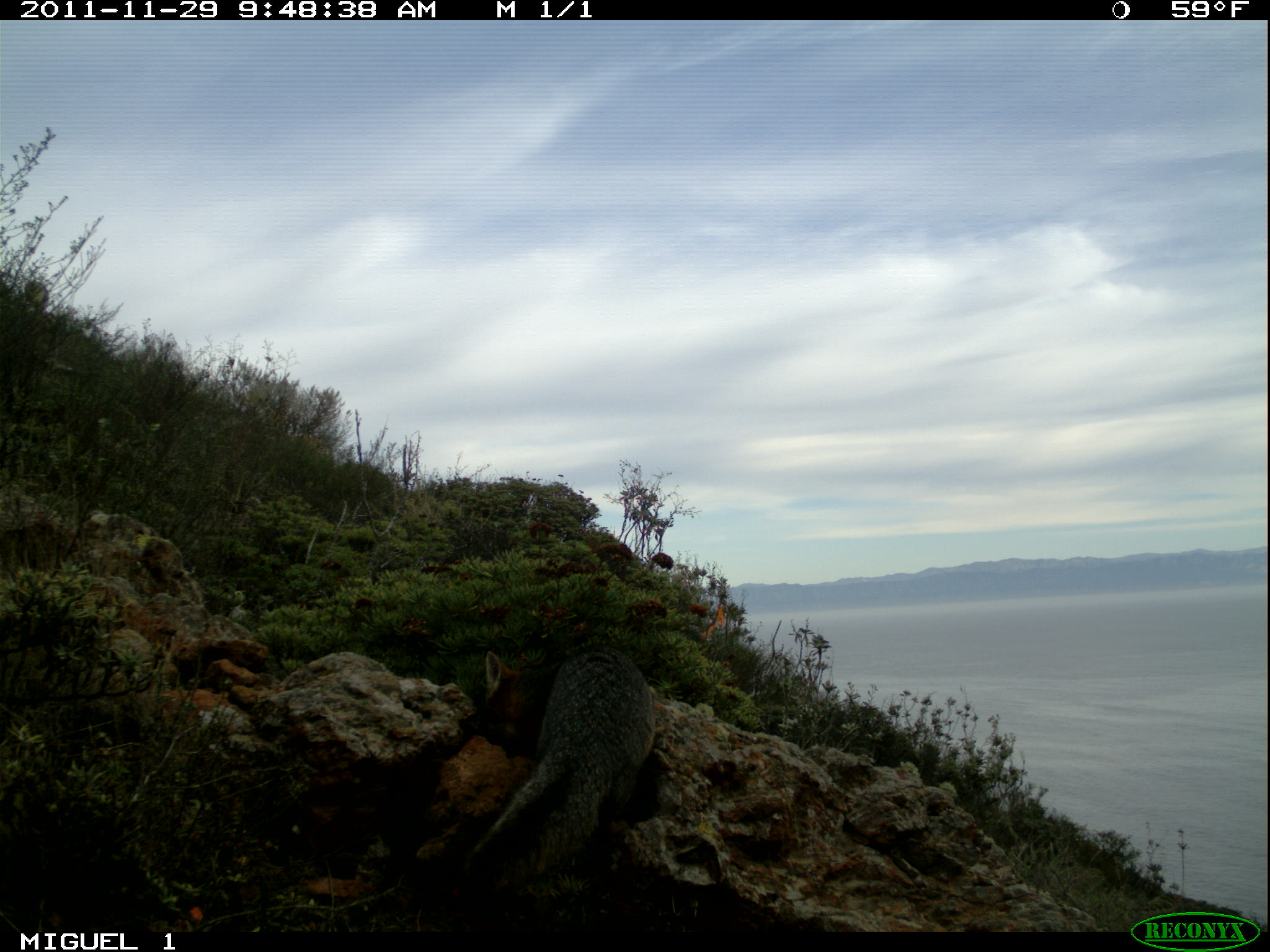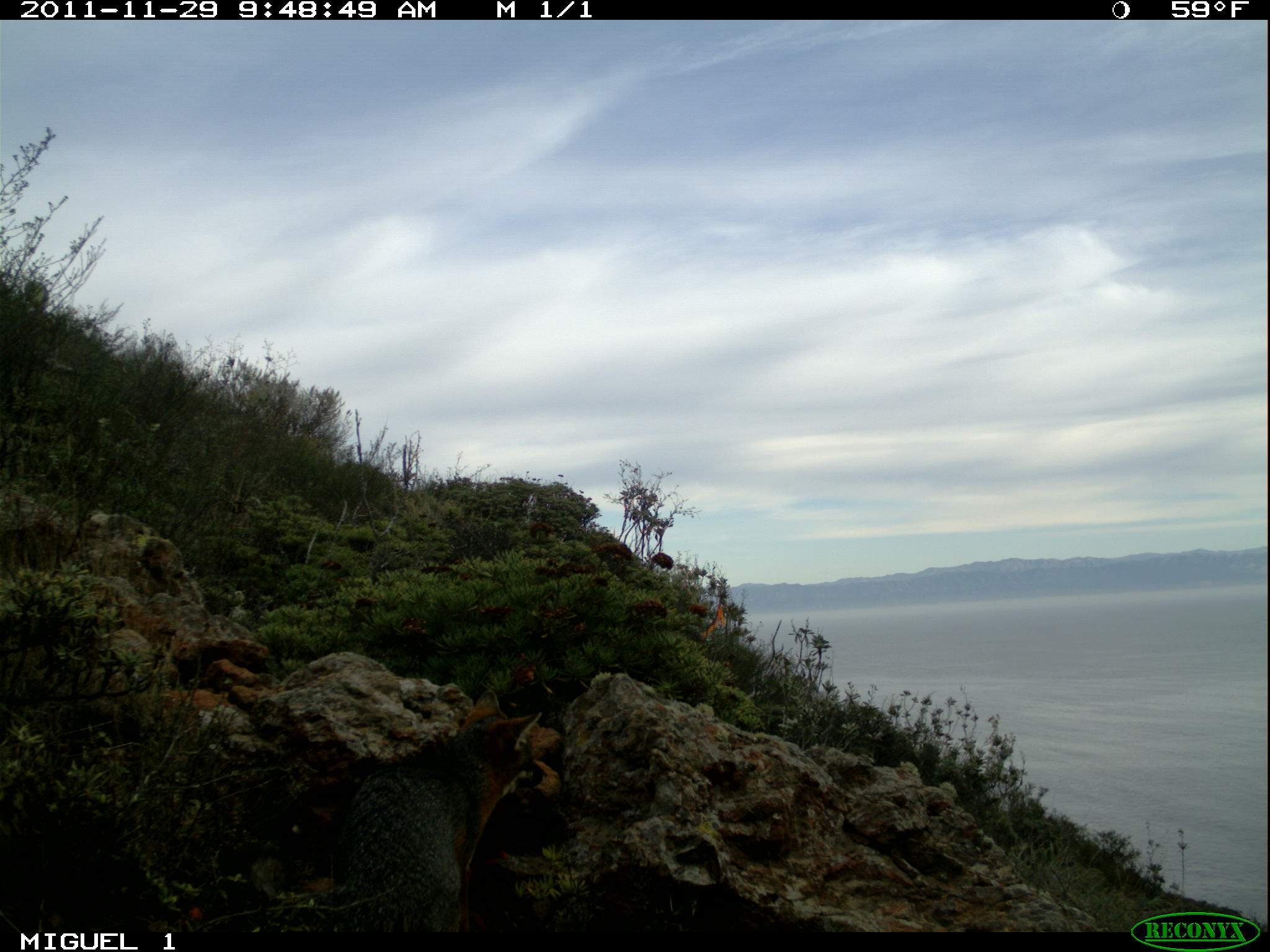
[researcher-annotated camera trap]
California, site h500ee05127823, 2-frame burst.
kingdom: Animalia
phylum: Chordata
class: Mammalia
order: Carnivora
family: Canidae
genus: Urocyon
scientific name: Urocyon littoralis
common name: island fox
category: fox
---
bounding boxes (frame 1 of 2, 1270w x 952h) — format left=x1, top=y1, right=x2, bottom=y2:
fox: left=456, top=640, right=657, bottom=904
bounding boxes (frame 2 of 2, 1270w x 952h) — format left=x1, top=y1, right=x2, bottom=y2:
fox: left=216, top=689, right=548, bottom=930